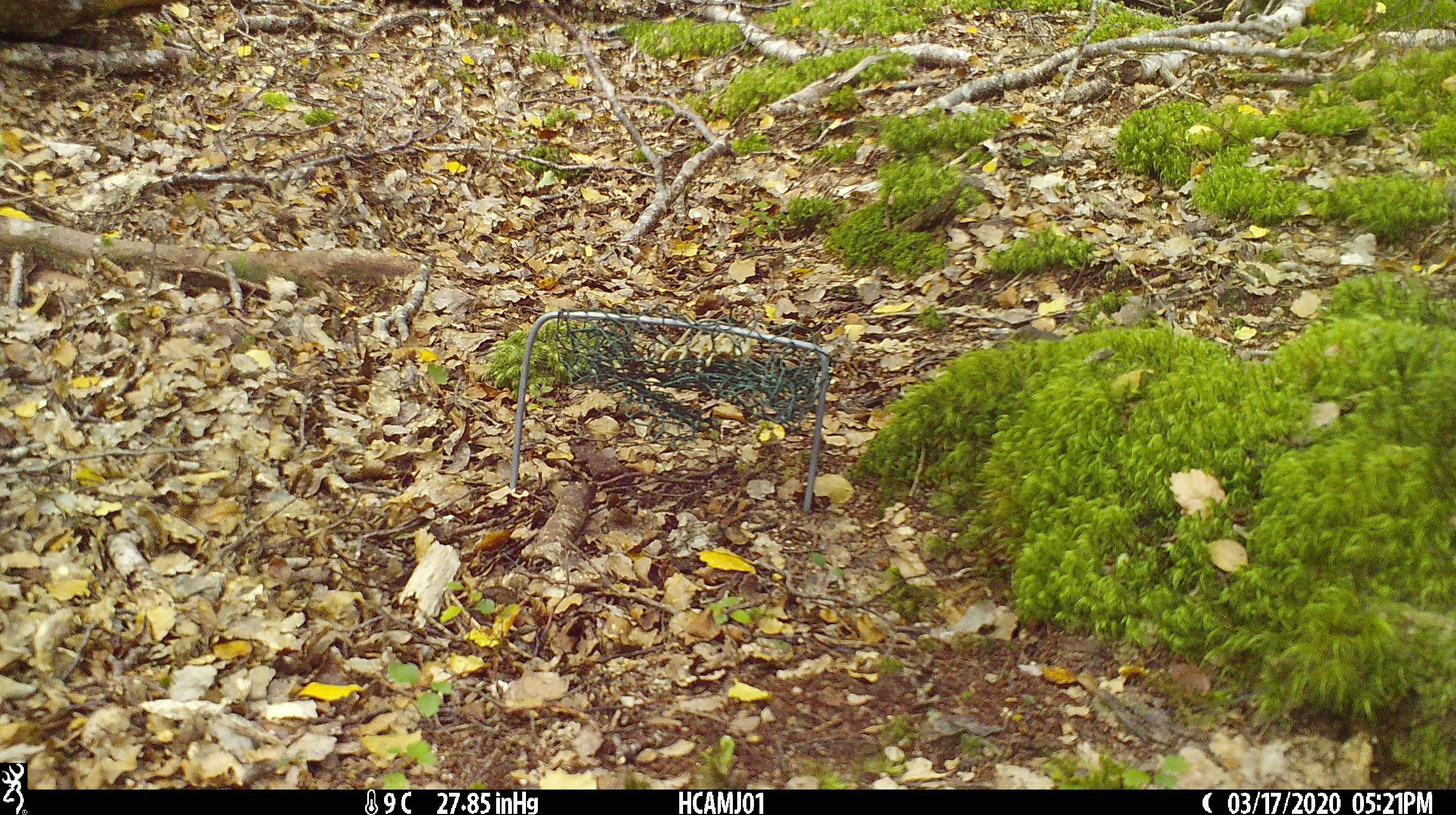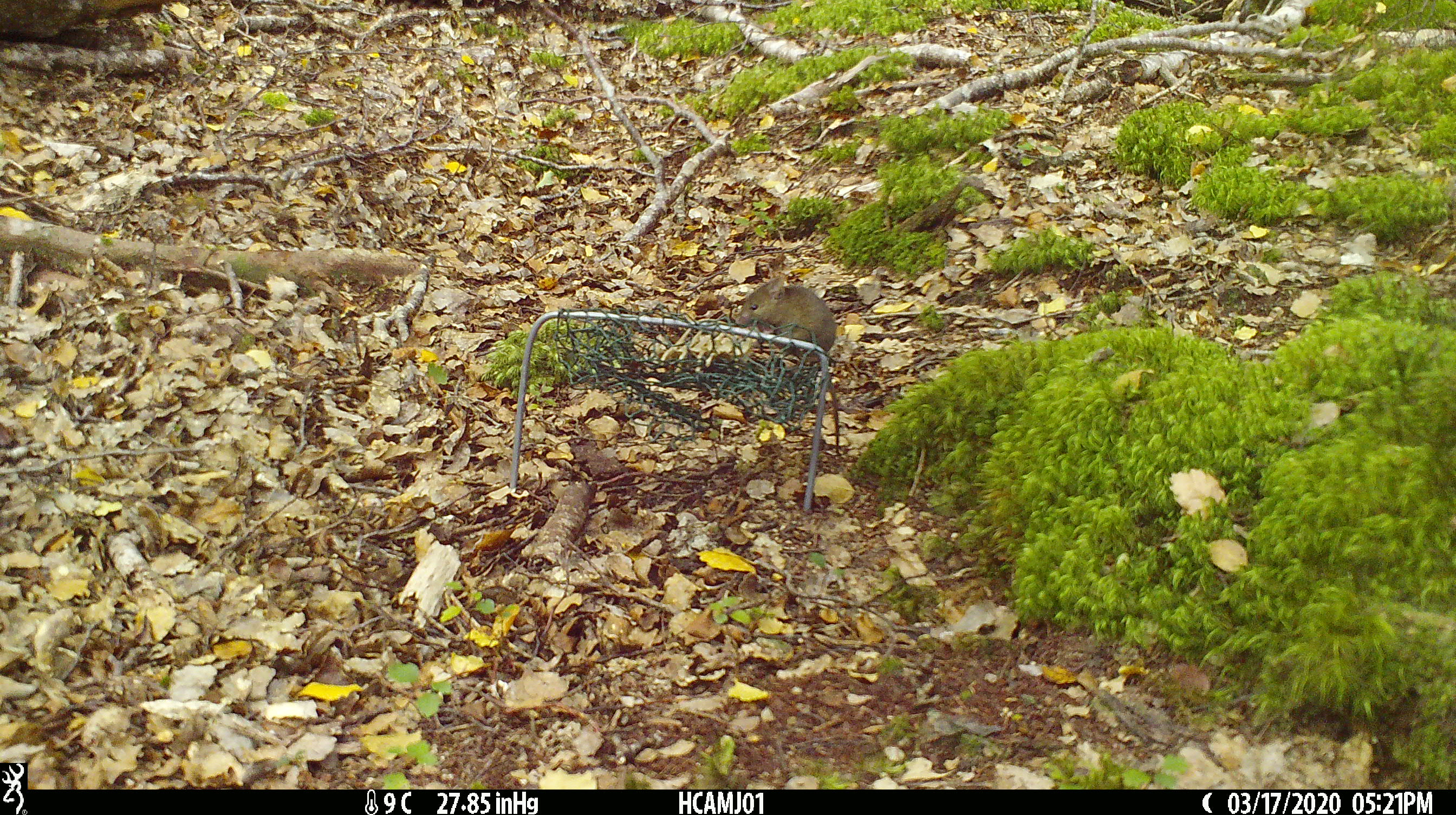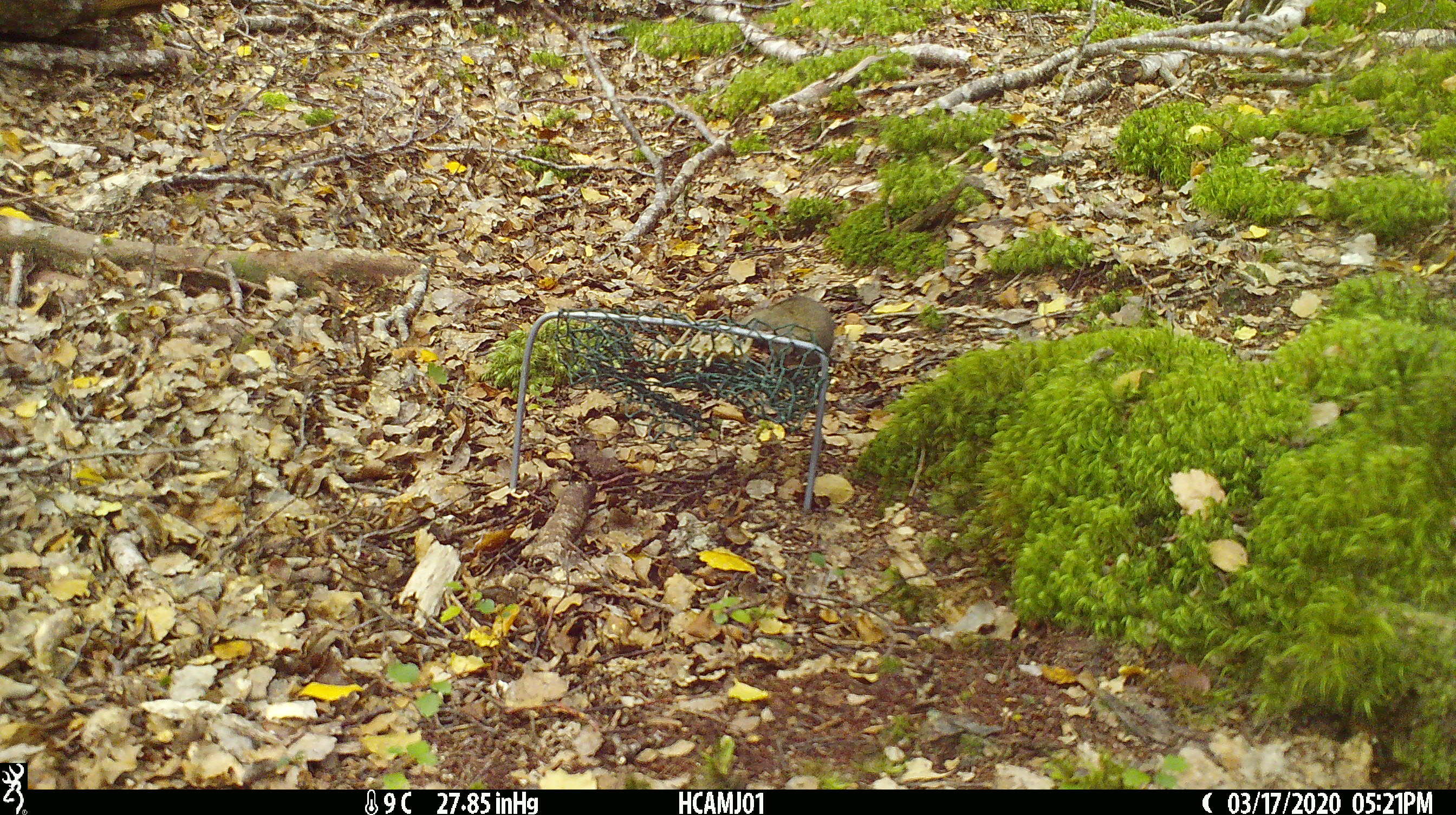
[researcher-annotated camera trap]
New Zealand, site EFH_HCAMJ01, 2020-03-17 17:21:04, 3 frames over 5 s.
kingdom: Animalia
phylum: Chordata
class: Mammalia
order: Rodentia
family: Muridae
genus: Mus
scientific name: Mus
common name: mouse